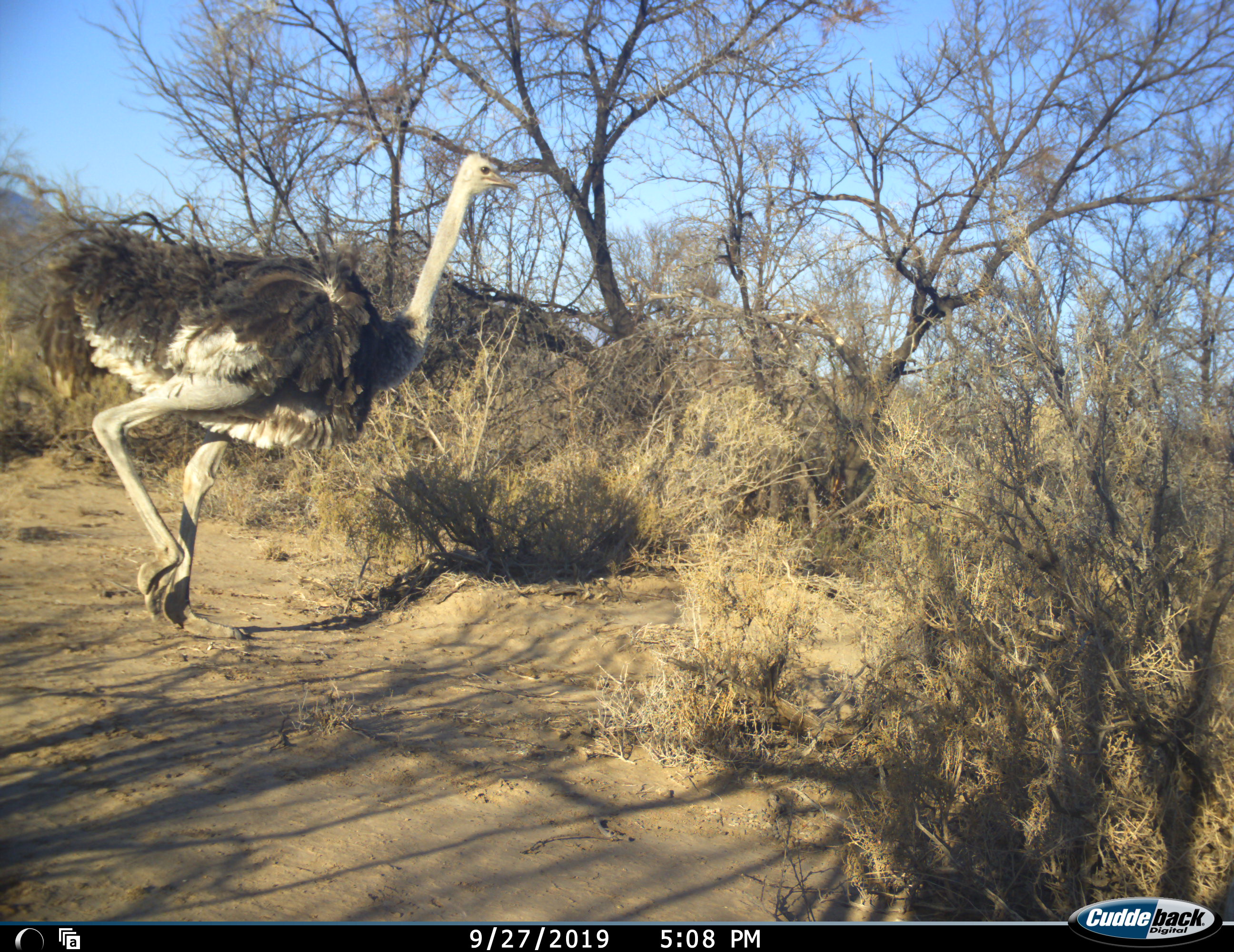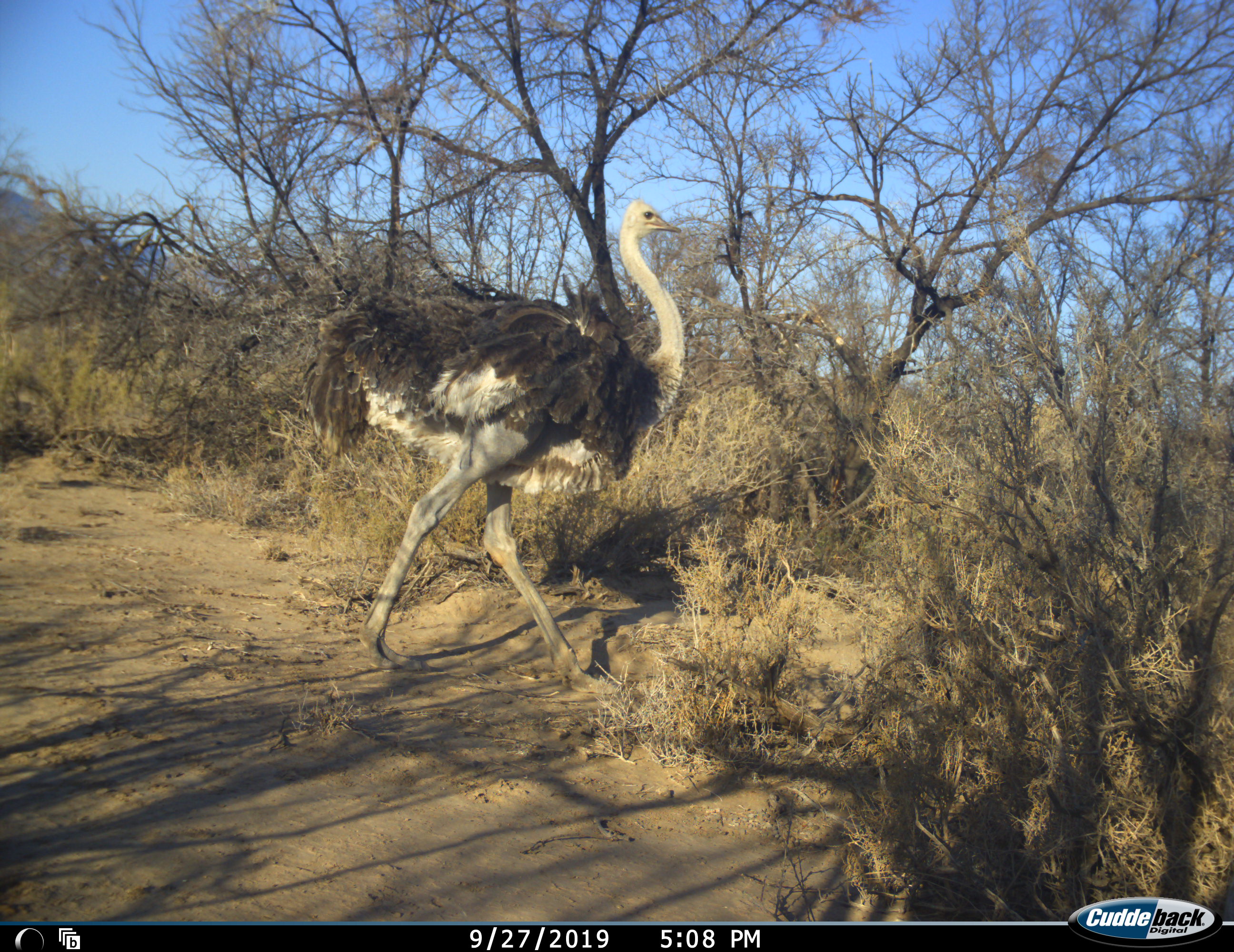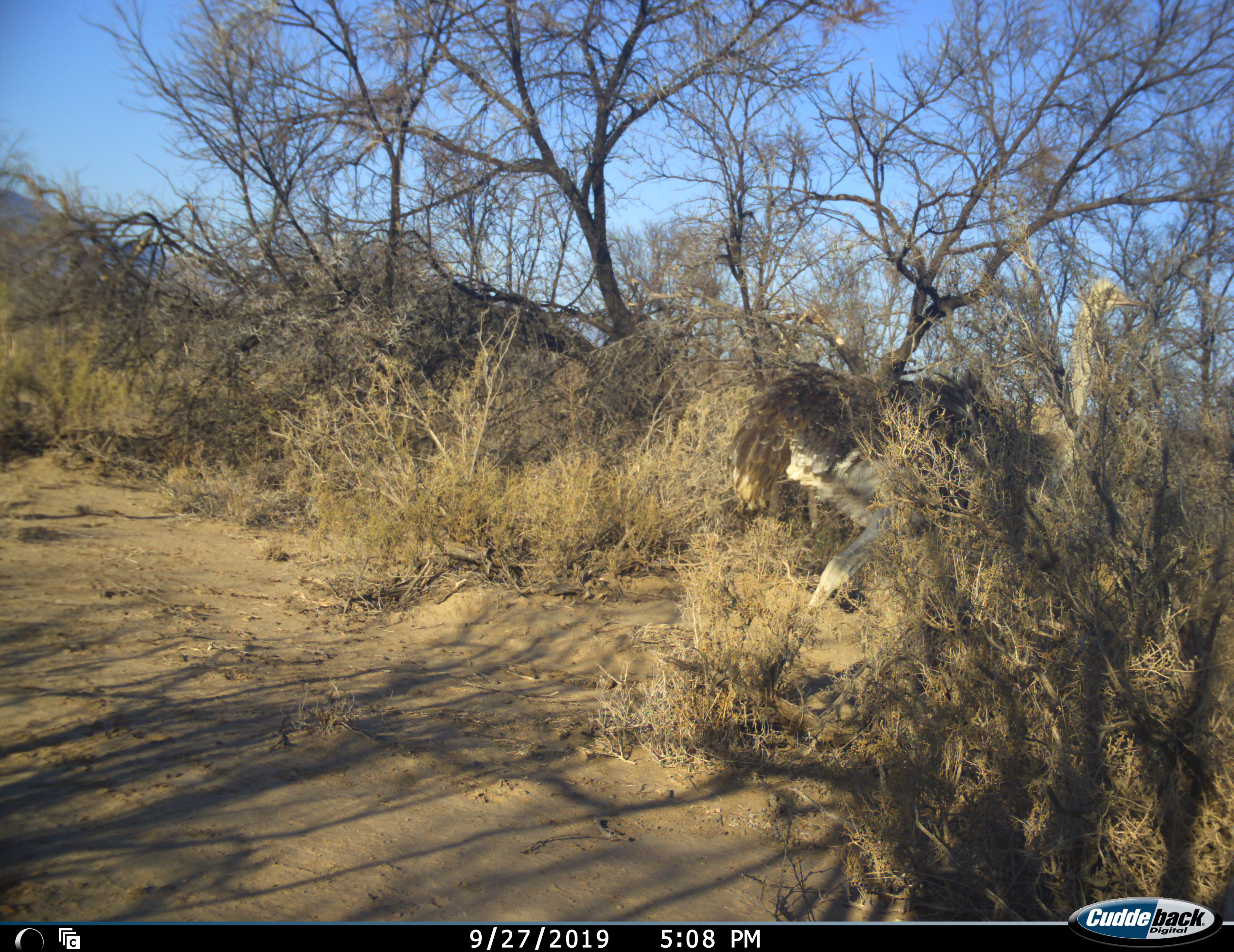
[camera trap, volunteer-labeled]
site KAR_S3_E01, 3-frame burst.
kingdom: Animalia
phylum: Chordata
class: Aves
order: Struthioniformes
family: Struthionidae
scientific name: Struthionidae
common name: ostrich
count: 1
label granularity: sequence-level